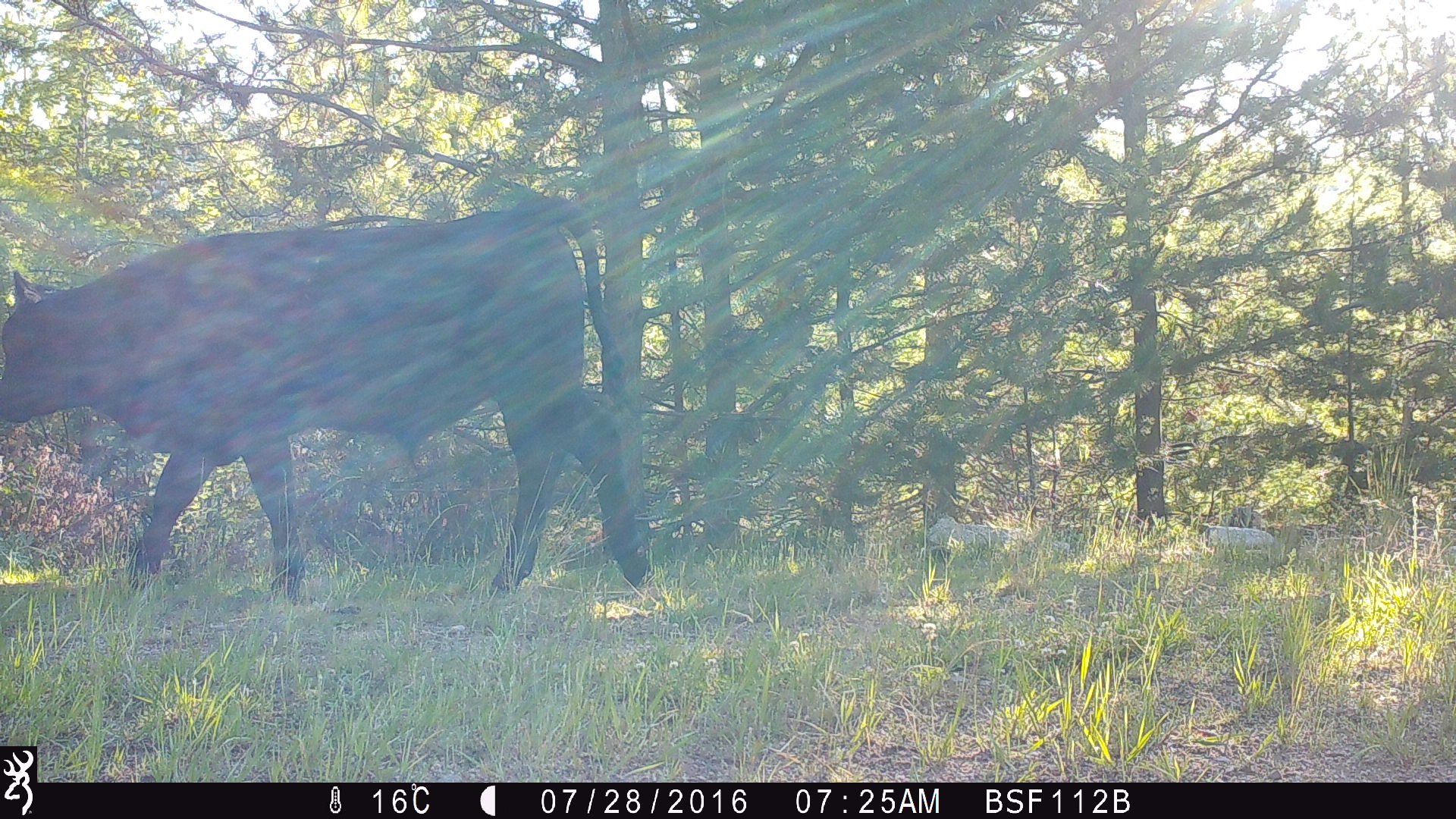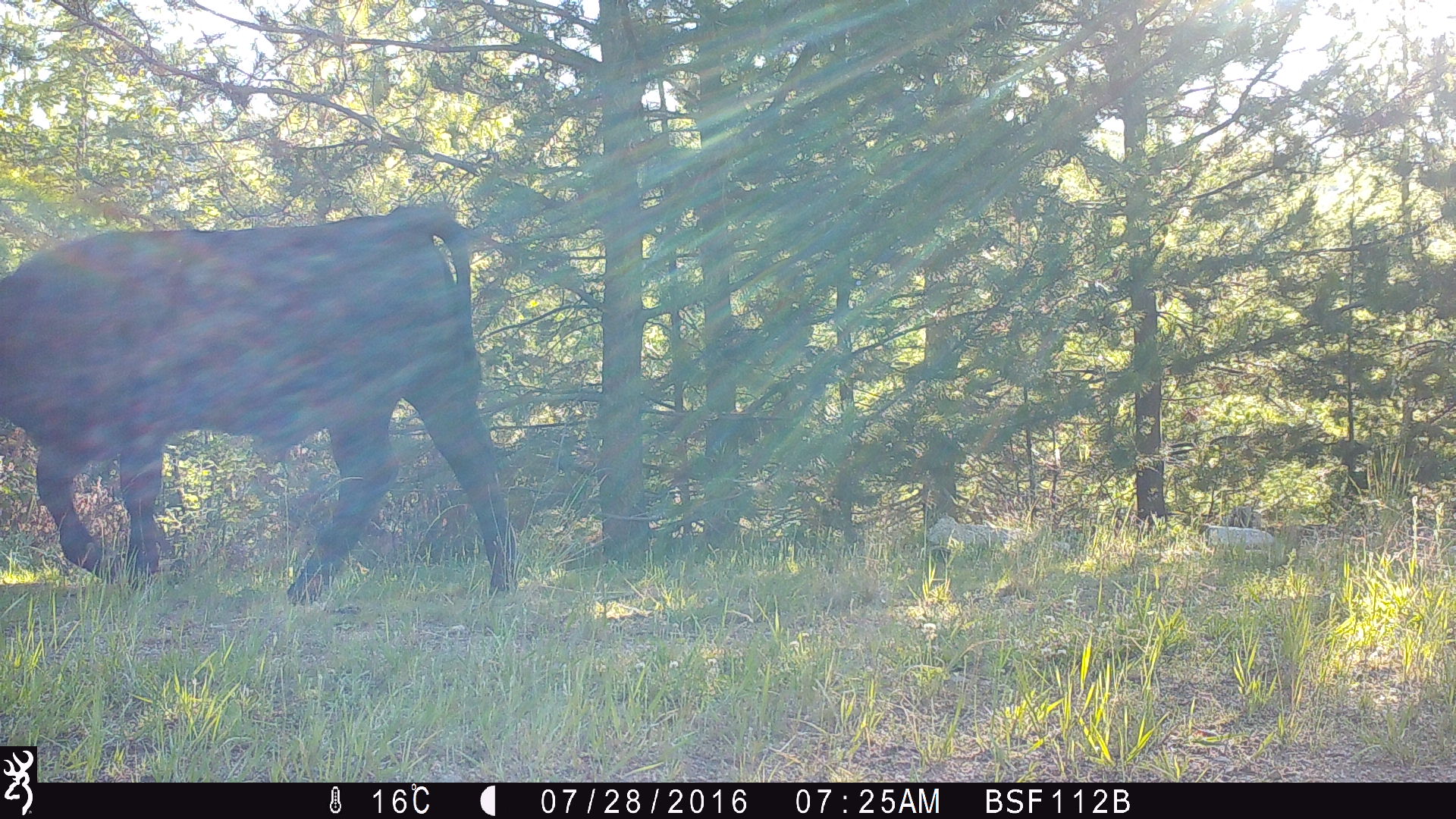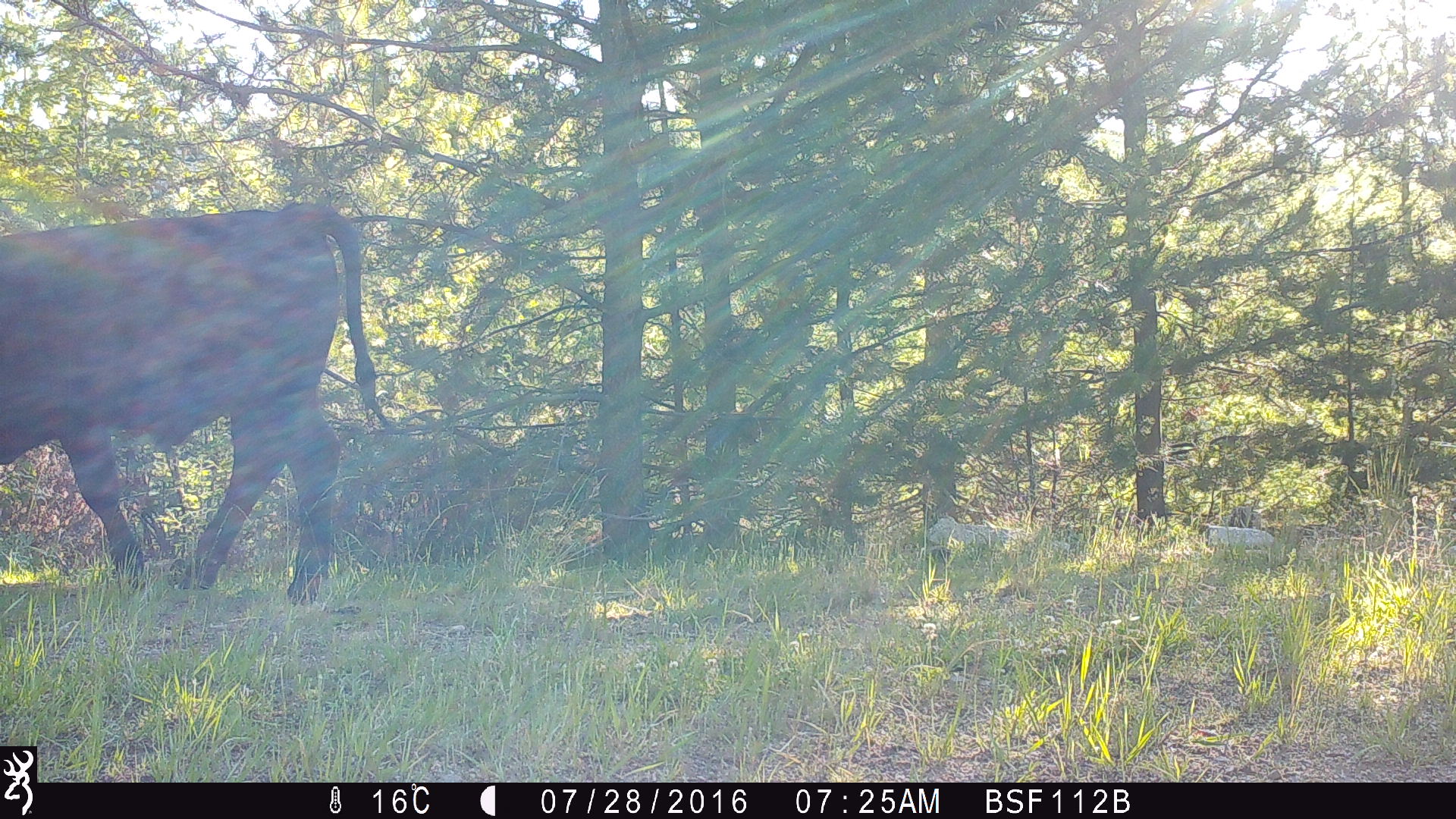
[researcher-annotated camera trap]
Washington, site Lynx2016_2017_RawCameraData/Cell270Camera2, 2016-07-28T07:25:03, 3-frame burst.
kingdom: Animalia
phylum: Chordata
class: Mammalia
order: Artiodactyla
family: Bovidae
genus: Bos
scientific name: Bos taurus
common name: domestic cattle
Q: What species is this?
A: Domestic cattle (Bos taurus).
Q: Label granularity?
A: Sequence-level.